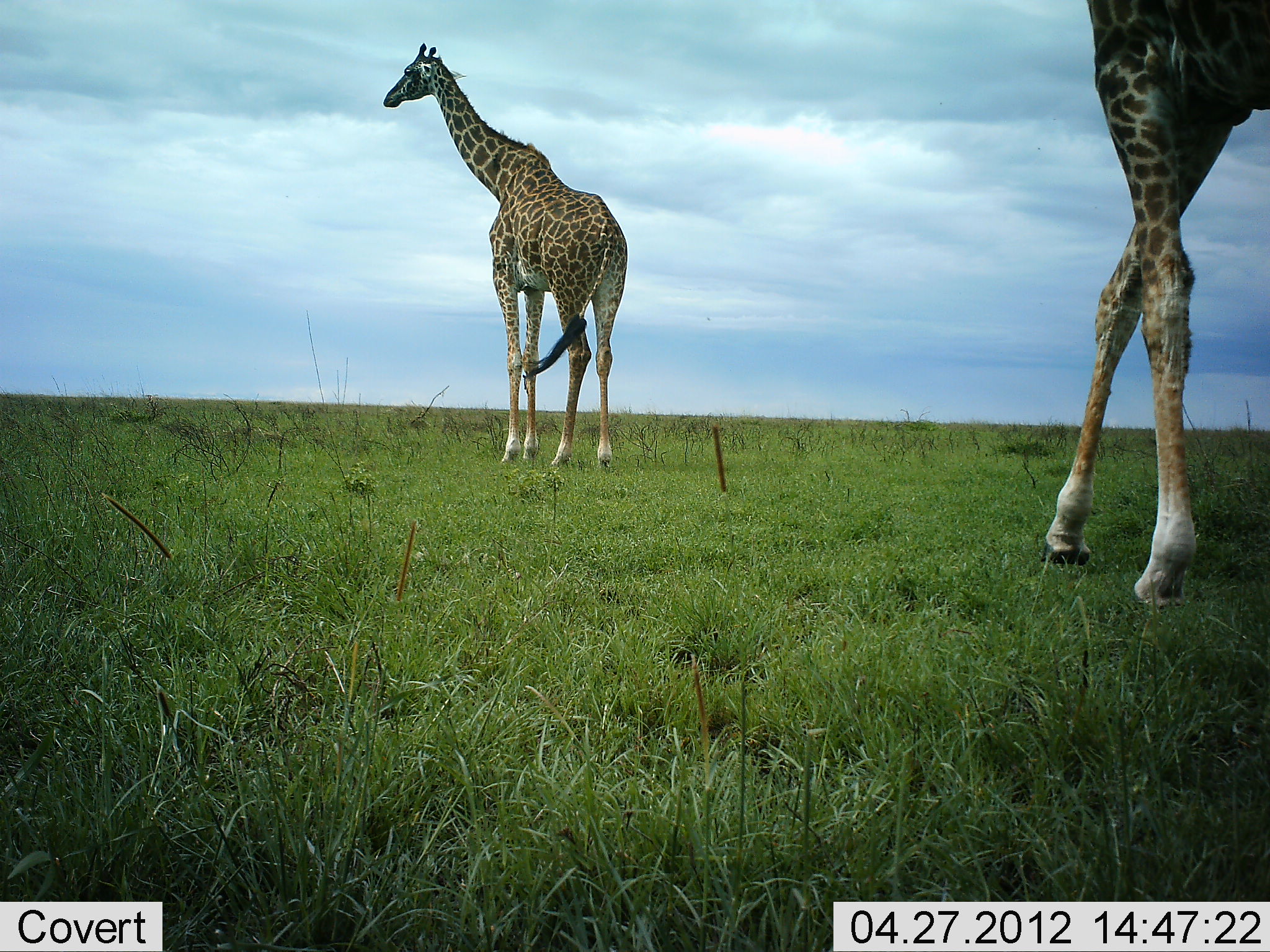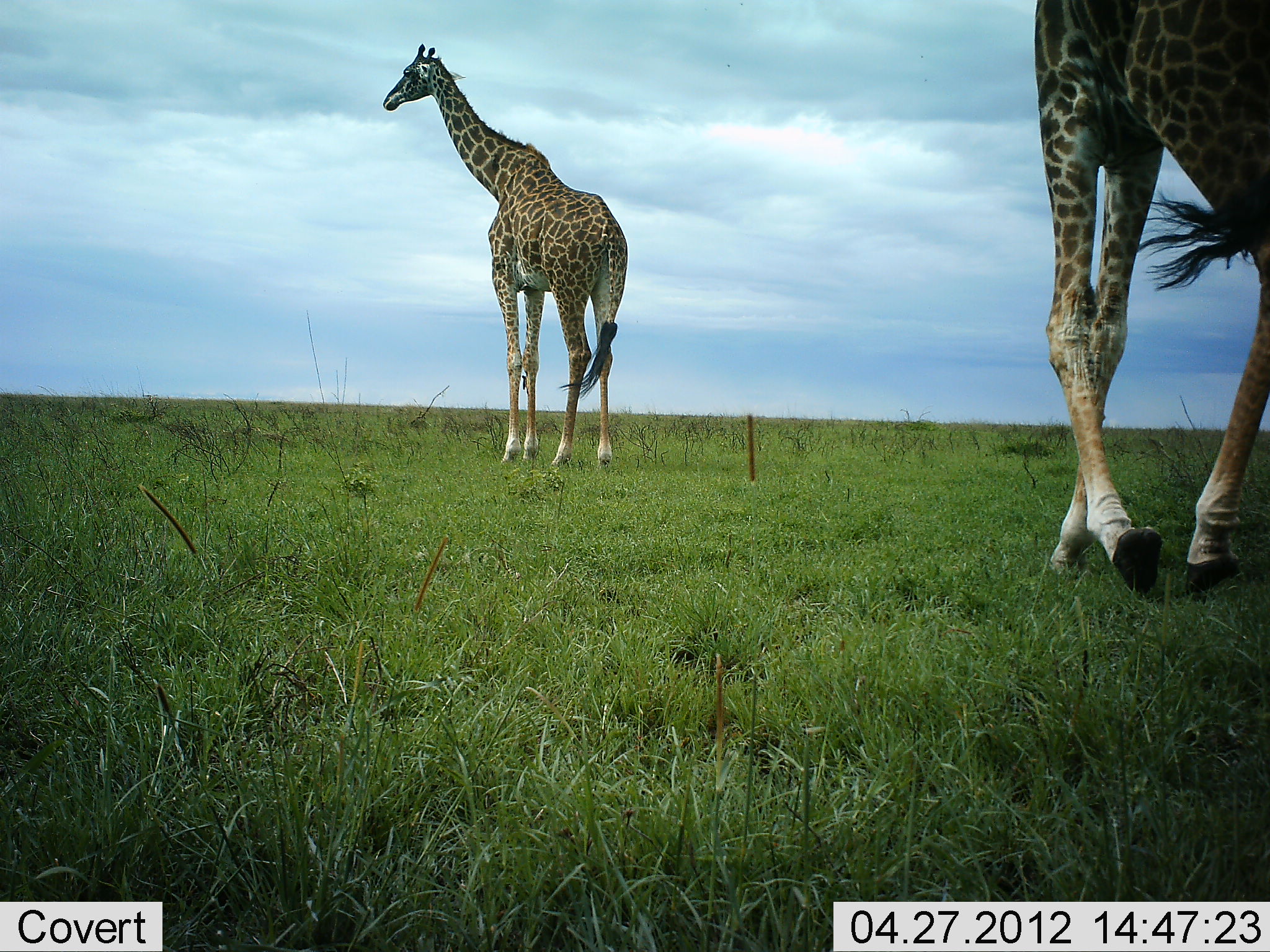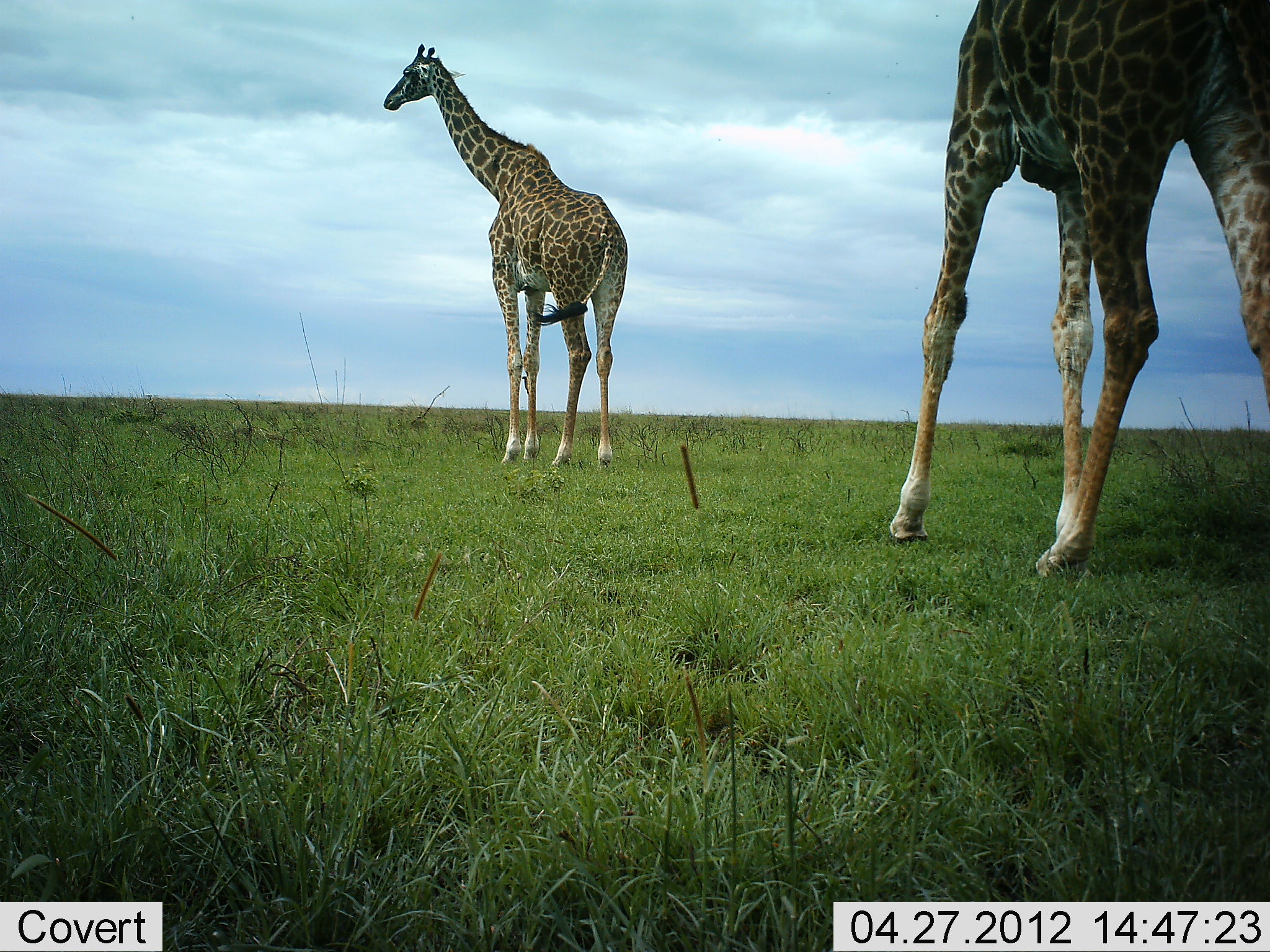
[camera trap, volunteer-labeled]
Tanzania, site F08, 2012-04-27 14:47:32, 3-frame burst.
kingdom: Animalia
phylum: Chordata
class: Mammalia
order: Artiodactyla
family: Giraffidae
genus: Giraffa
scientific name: Giraffa camelopardalis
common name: giraffe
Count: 2.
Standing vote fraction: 79%.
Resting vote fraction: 3%.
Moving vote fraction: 92%.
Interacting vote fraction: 3%.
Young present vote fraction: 0%.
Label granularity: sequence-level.